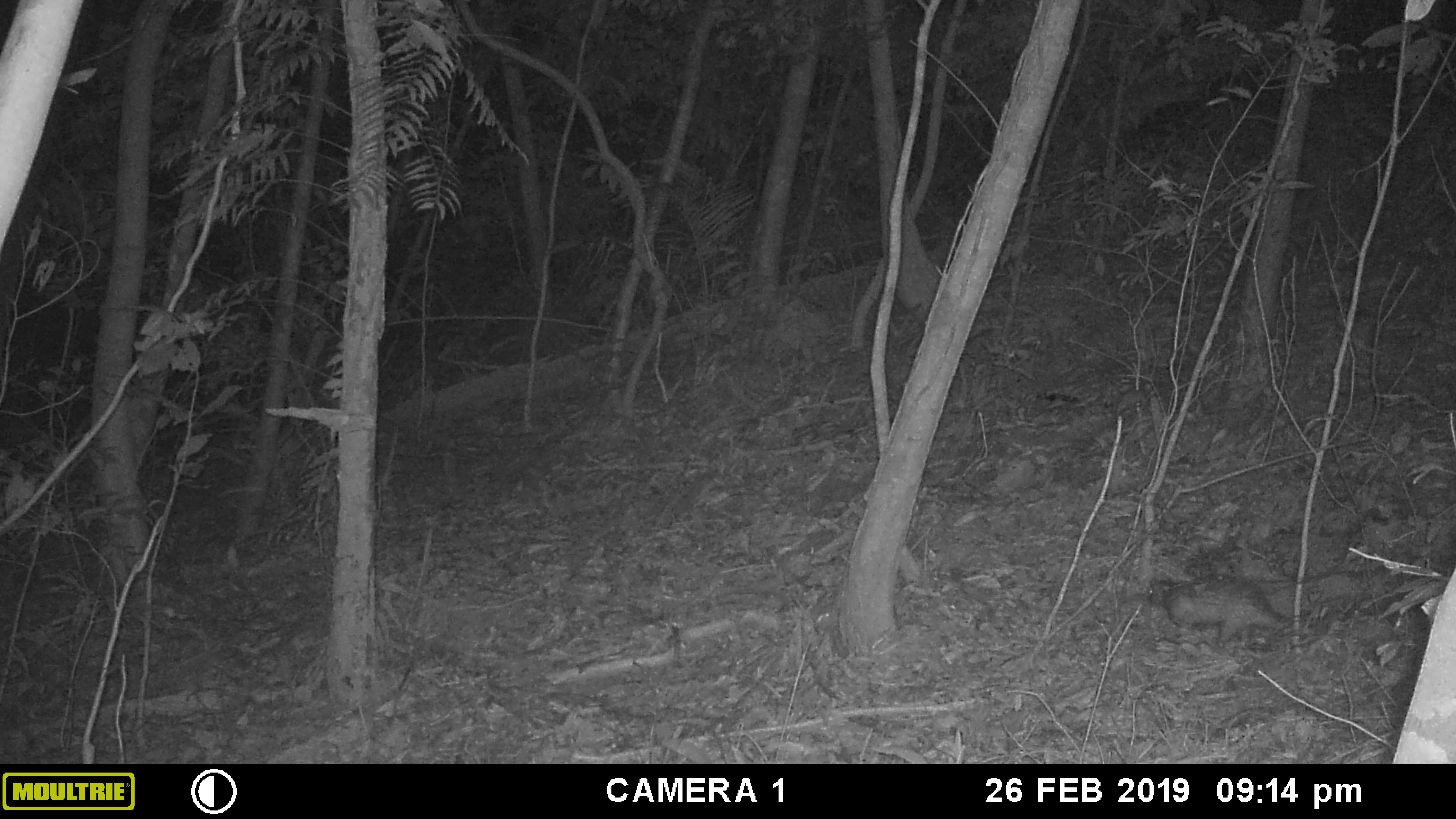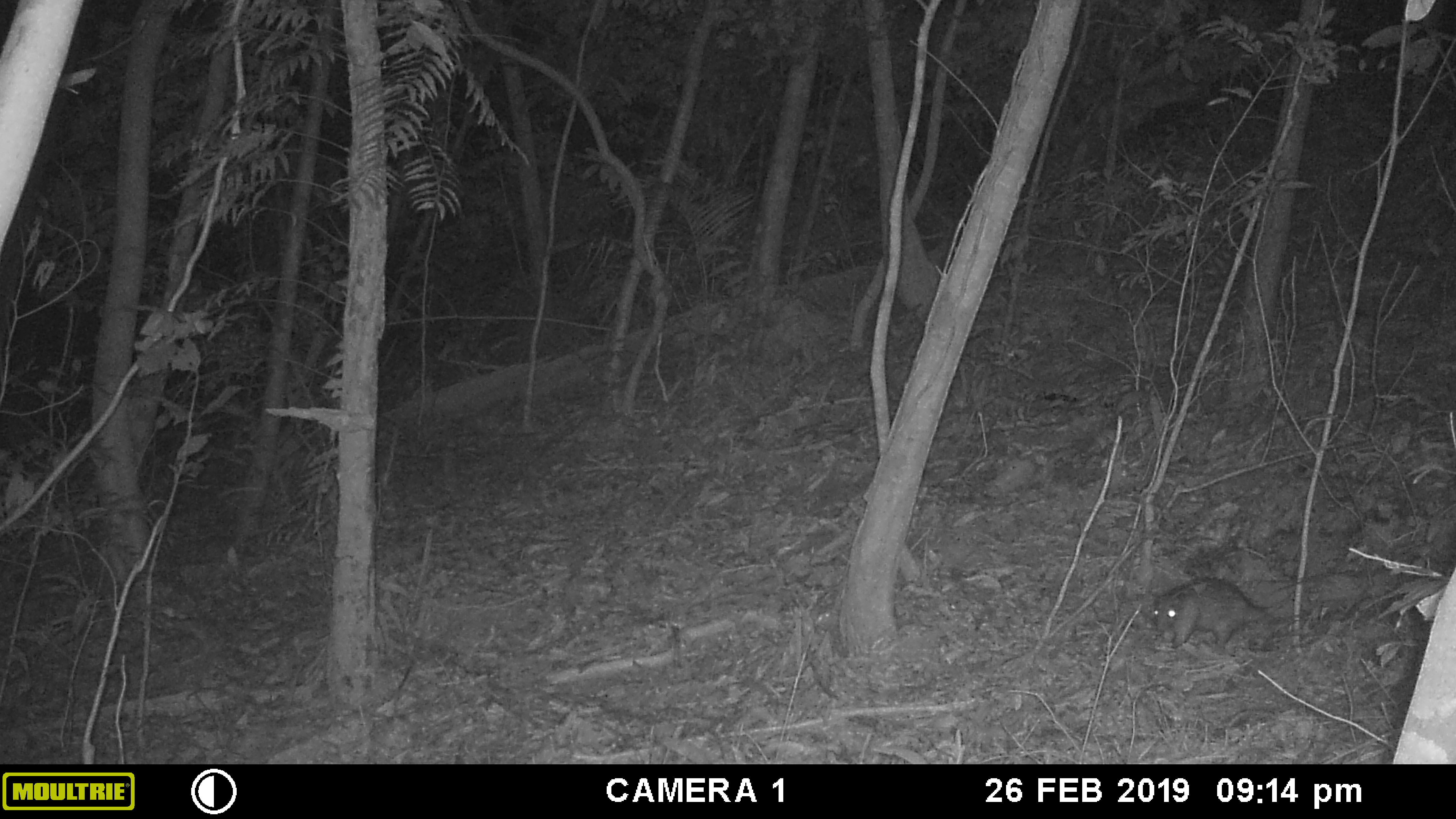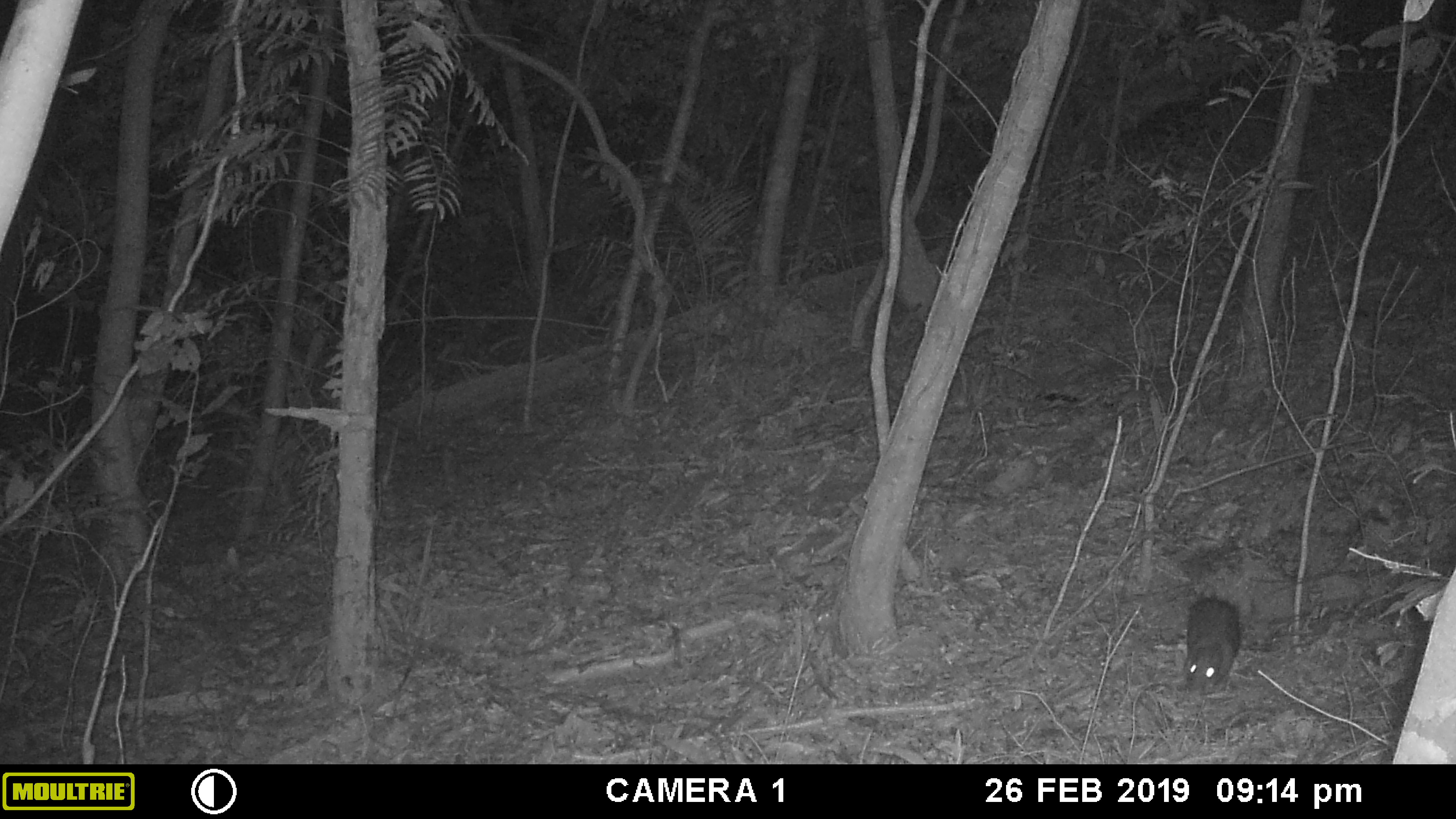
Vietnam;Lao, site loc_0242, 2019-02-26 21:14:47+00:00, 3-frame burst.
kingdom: Animalia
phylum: Chordata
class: Mammalia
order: Rodentia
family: Hystricidae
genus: Atherurus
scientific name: Atherurus macrourus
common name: asiatic brush-tailed porcupine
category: asiatic brush tailed porcupine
Asiatic brush tailed porcupine (asiatic brush-tailed porcupine) (Atherurus macrourus). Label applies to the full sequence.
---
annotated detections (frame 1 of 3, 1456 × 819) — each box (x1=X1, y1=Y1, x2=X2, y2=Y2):
asiatic brush tailed porcupine: (x1=1147, y1=573, x2=1292, y2=647)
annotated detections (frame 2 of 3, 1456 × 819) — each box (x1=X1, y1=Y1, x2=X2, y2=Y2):
asiatic brush tailed porcupine: (x1=1152, y1=577, x2=1273, y2=649)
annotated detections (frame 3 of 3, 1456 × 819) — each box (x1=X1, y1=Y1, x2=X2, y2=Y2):
asiatic brush tailed porcupine: (x1=1182, y1=596, x2=1241, y2=694)